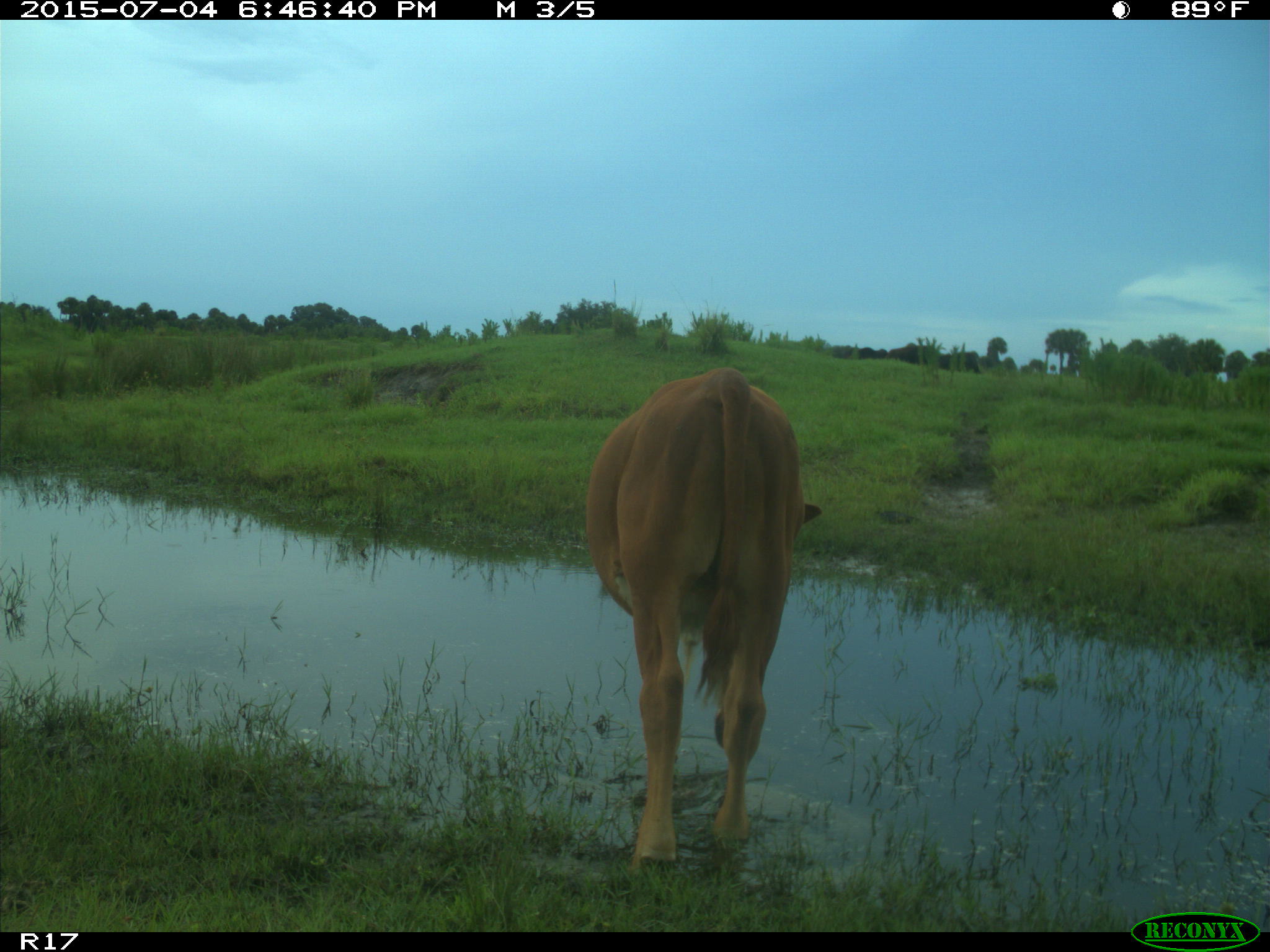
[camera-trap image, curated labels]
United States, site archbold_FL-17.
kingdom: Animalia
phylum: Chordata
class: Mammalia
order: Artiodactyla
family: Bovidae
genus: Bos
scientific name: Bos taurus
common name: domestic cow